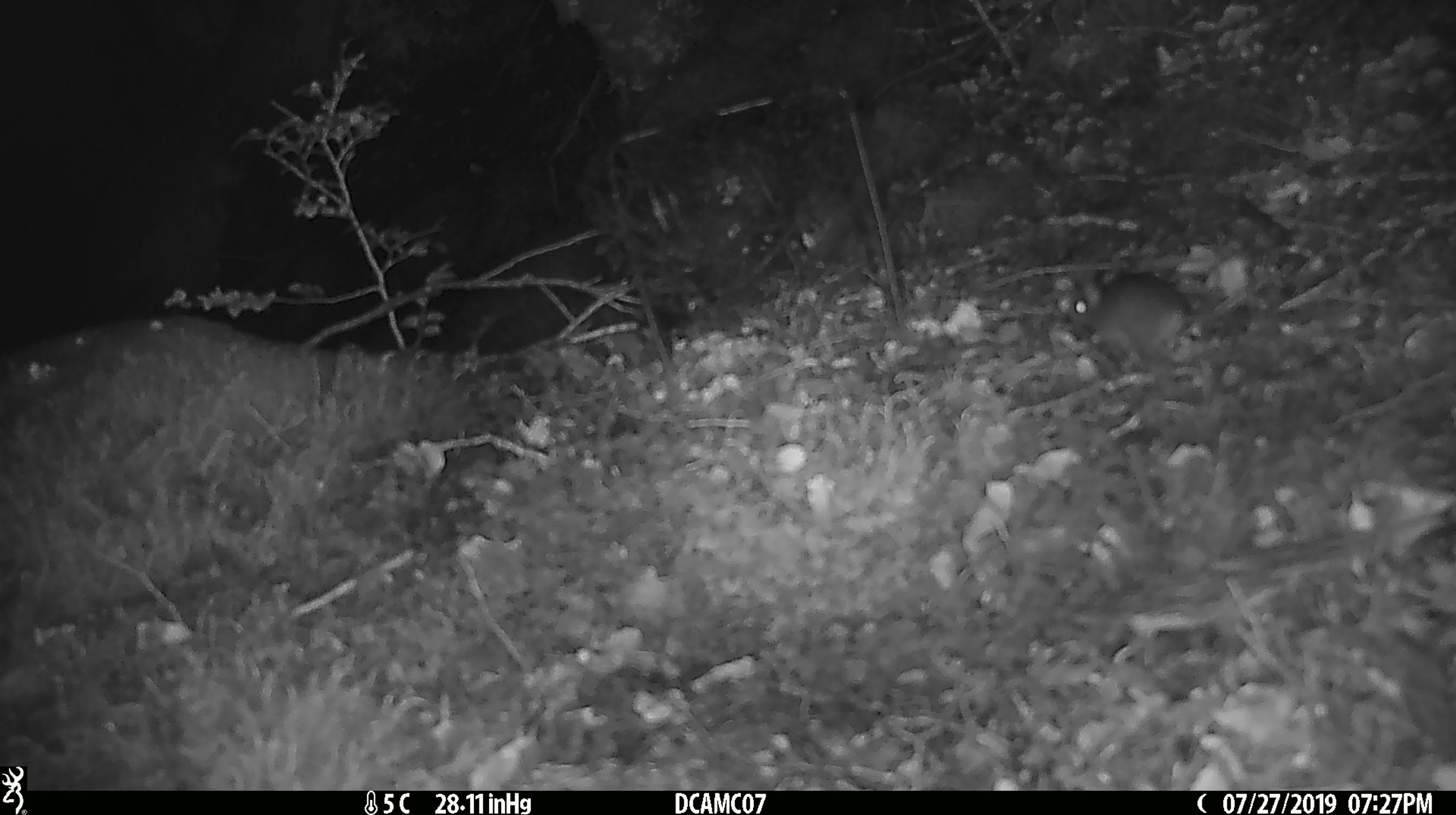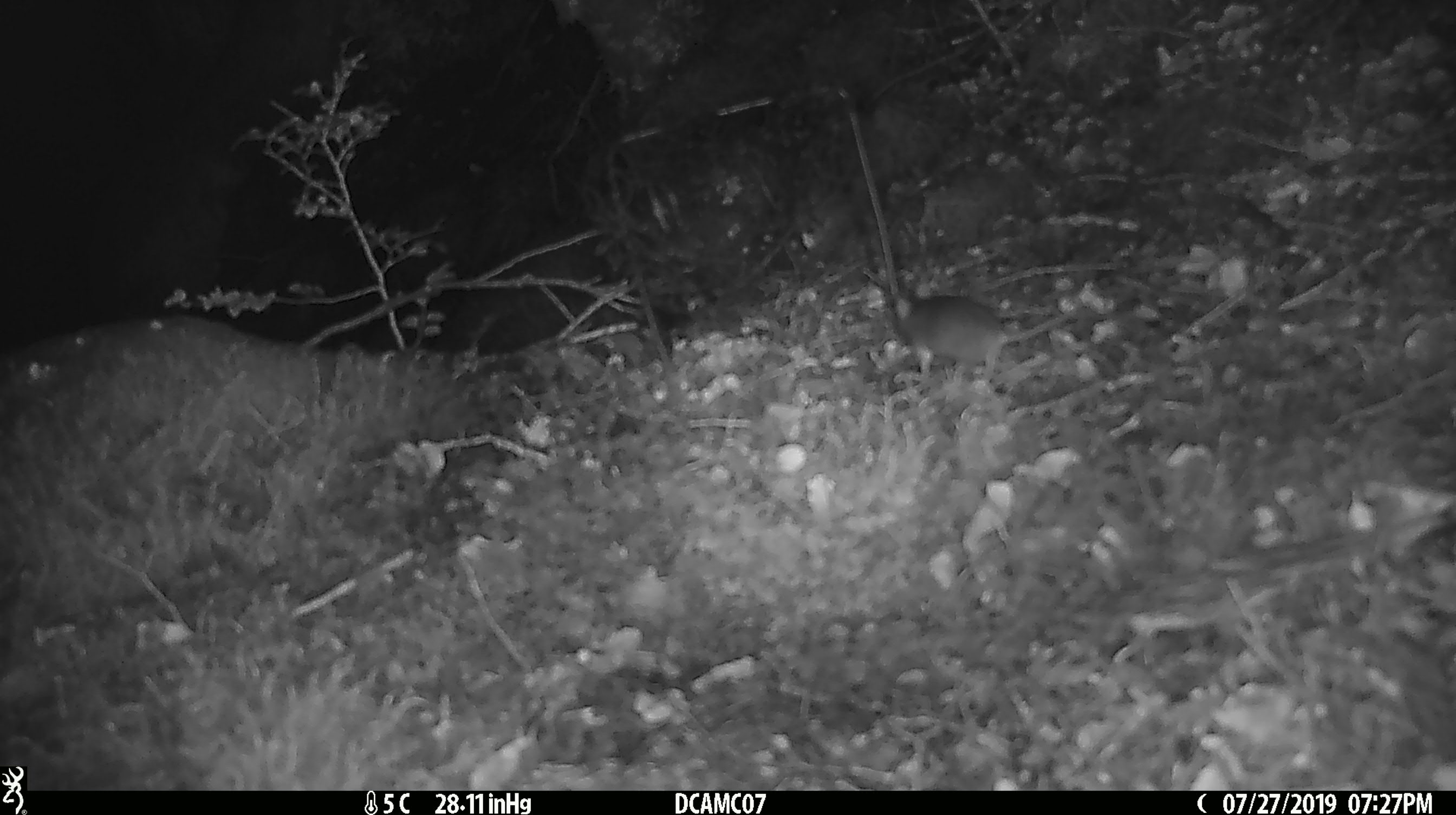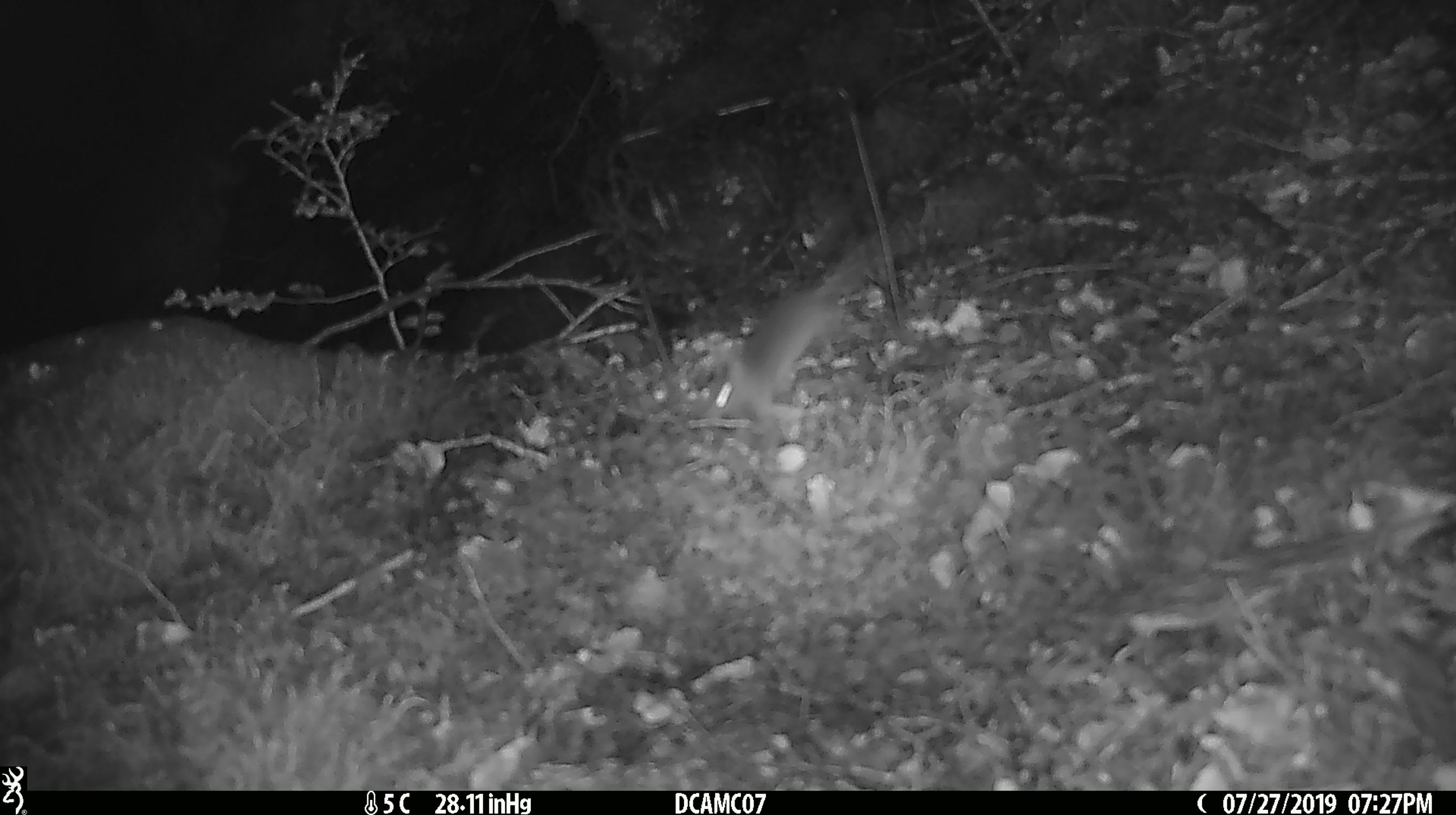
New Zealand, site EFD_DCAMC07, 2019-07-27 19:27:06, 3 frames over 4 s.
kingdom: Animalia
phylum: Chordata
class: Mammalia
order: Rodentia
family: Muridae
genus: Mus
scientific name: Mus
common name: mouse